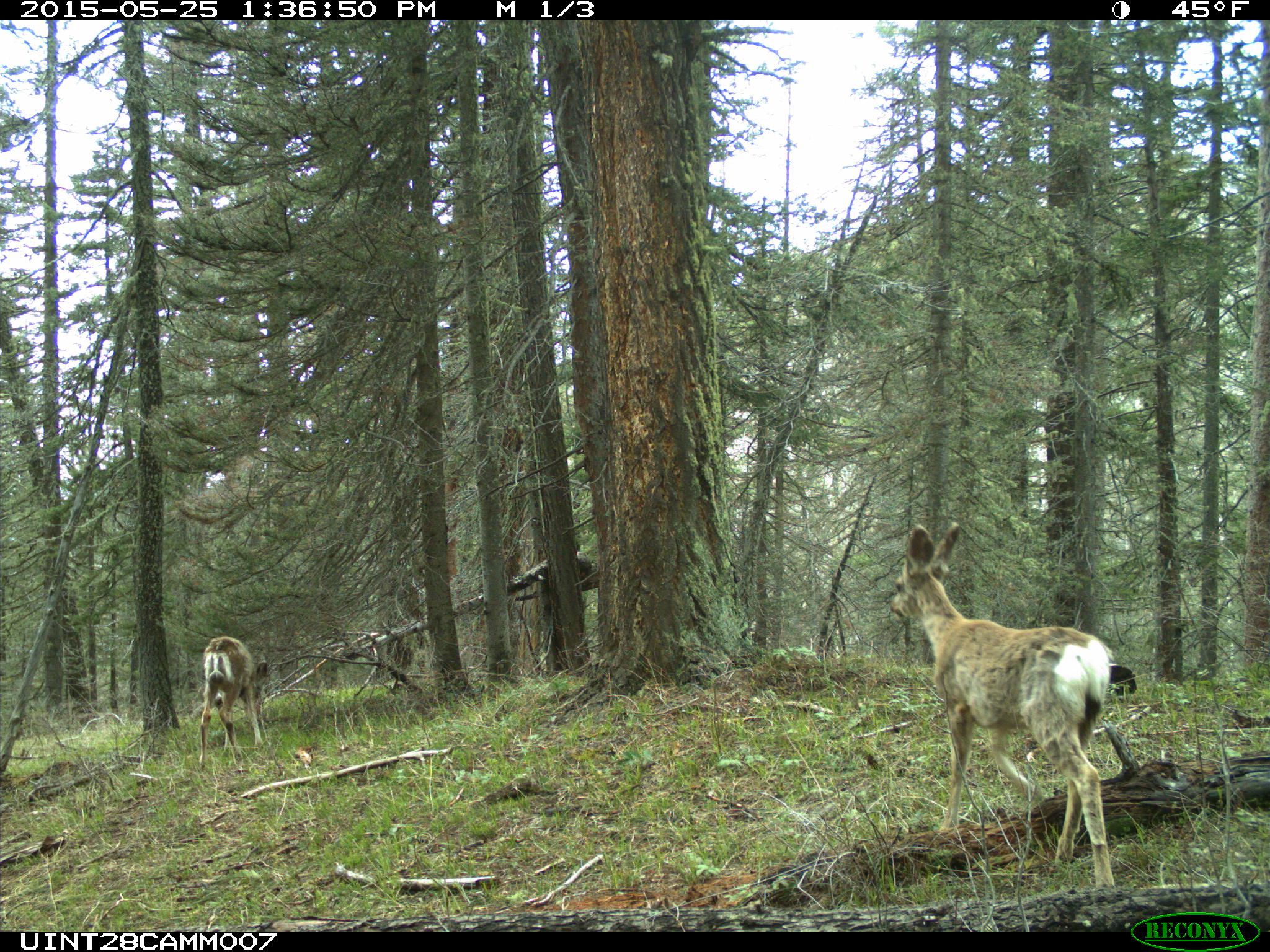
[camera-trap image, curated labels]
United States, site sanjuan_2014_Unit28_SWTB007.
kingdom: Animalia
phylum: Chordata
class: Mammalia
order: Artiodactyla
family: Cervidae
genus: Odocoileus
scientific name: Odocoileus hemionus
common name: mule deer